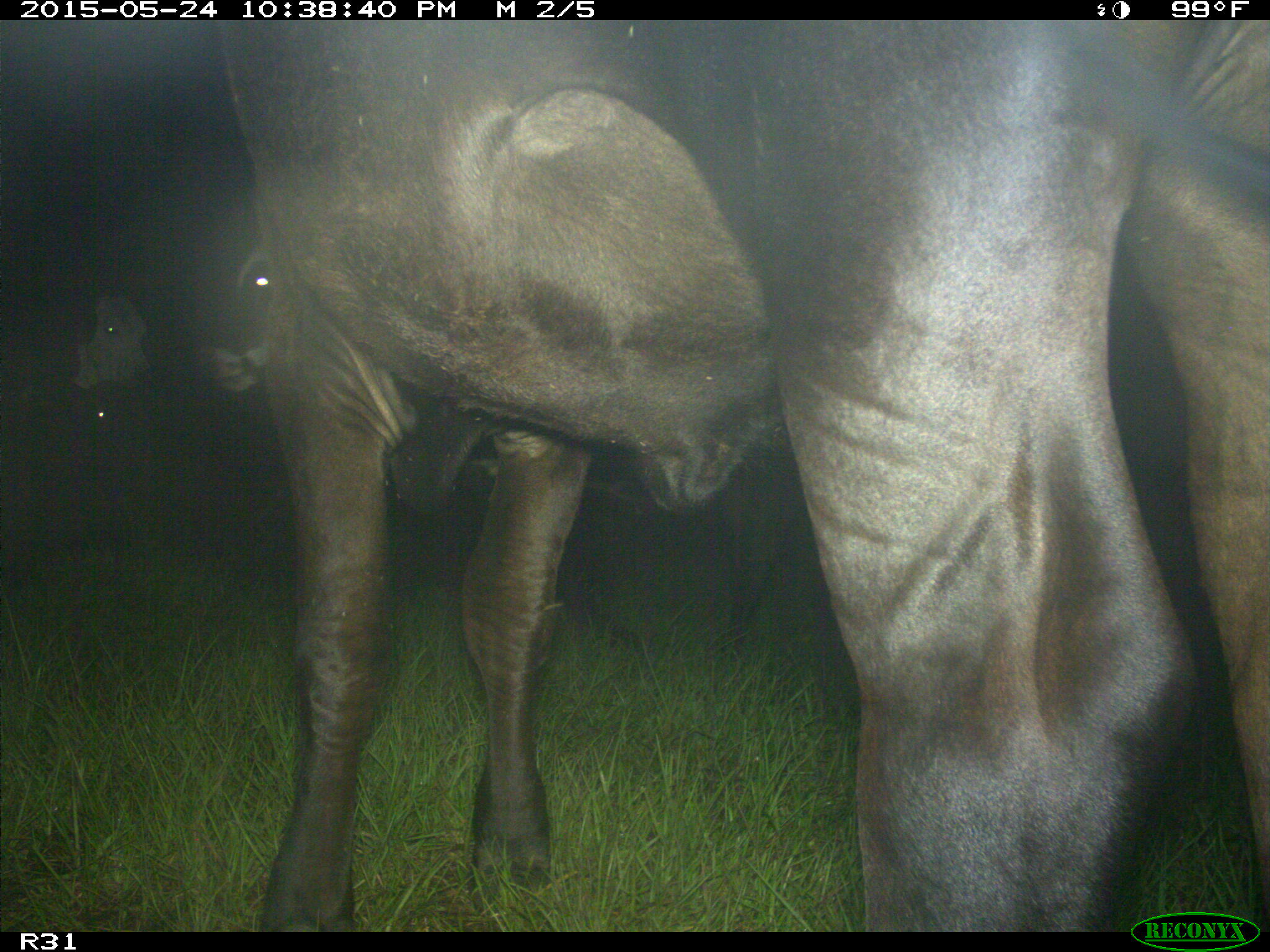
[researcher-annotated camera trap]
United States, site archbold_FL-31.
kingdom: Animalia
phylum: Chordata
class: Mammalia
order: Artiodactyla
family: Bovidae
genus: Bos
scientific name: Bos taurus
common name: domestic cow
Bos taurus (domestic cow).